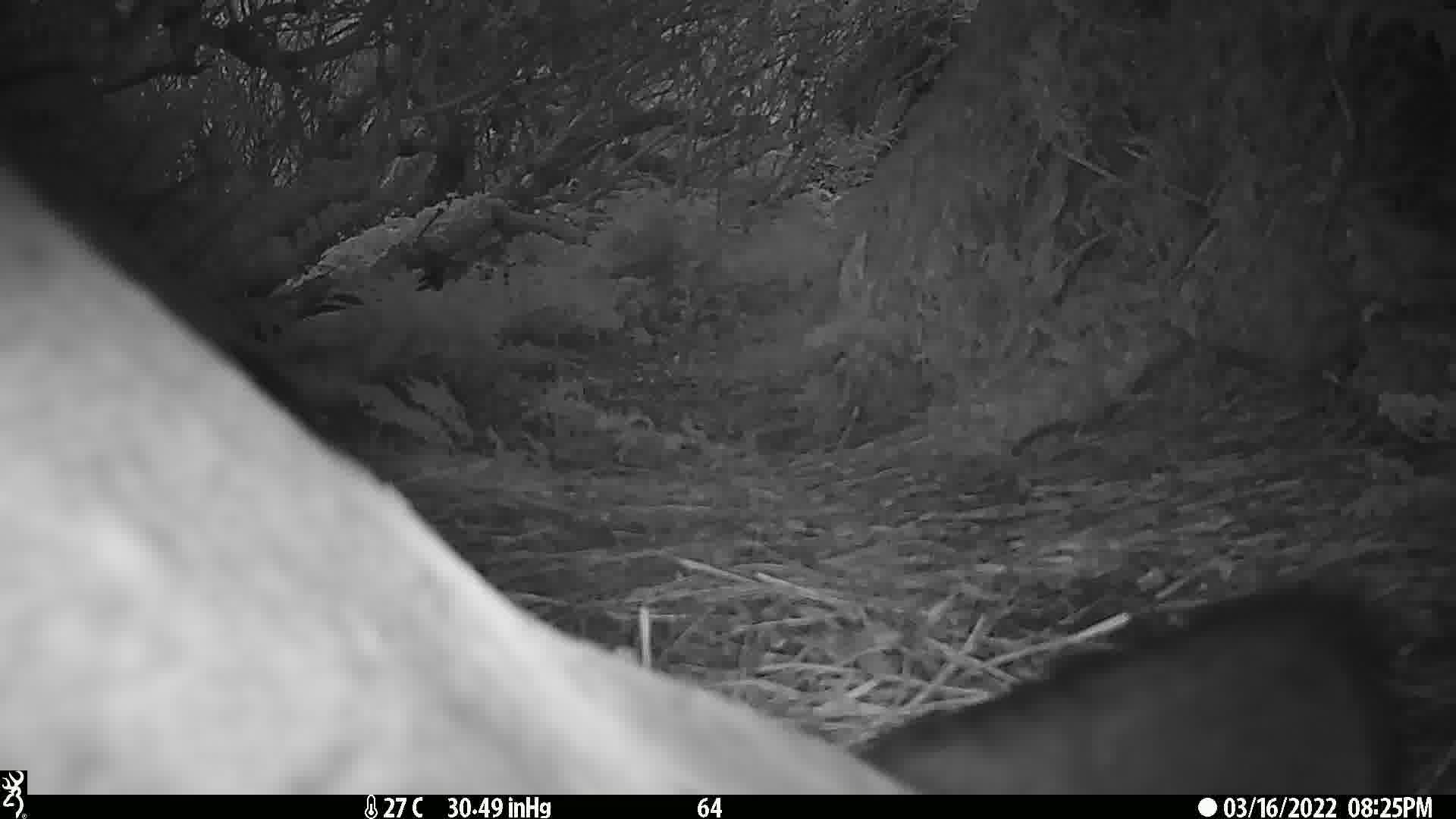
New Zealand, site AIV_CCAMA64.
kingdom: Animalia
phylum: Chordata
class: Mammalia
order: Carnivora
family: Otariidae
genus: Phocarctos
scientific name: Phocarctos hookeri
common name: new zealand sea lion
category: sealion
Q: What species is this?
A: Sealion (new zealand sea lion) (Phocarctos hookeri).